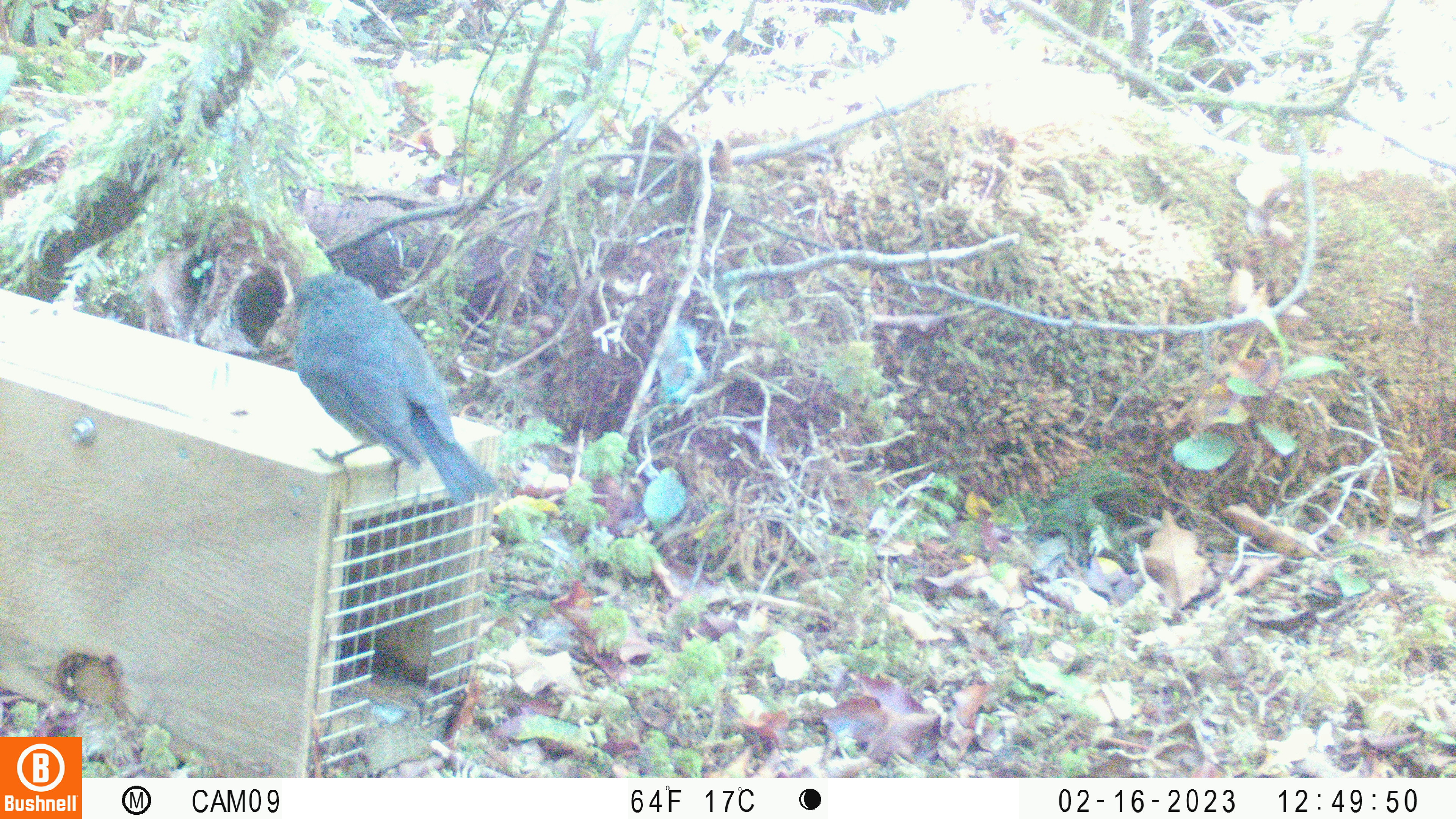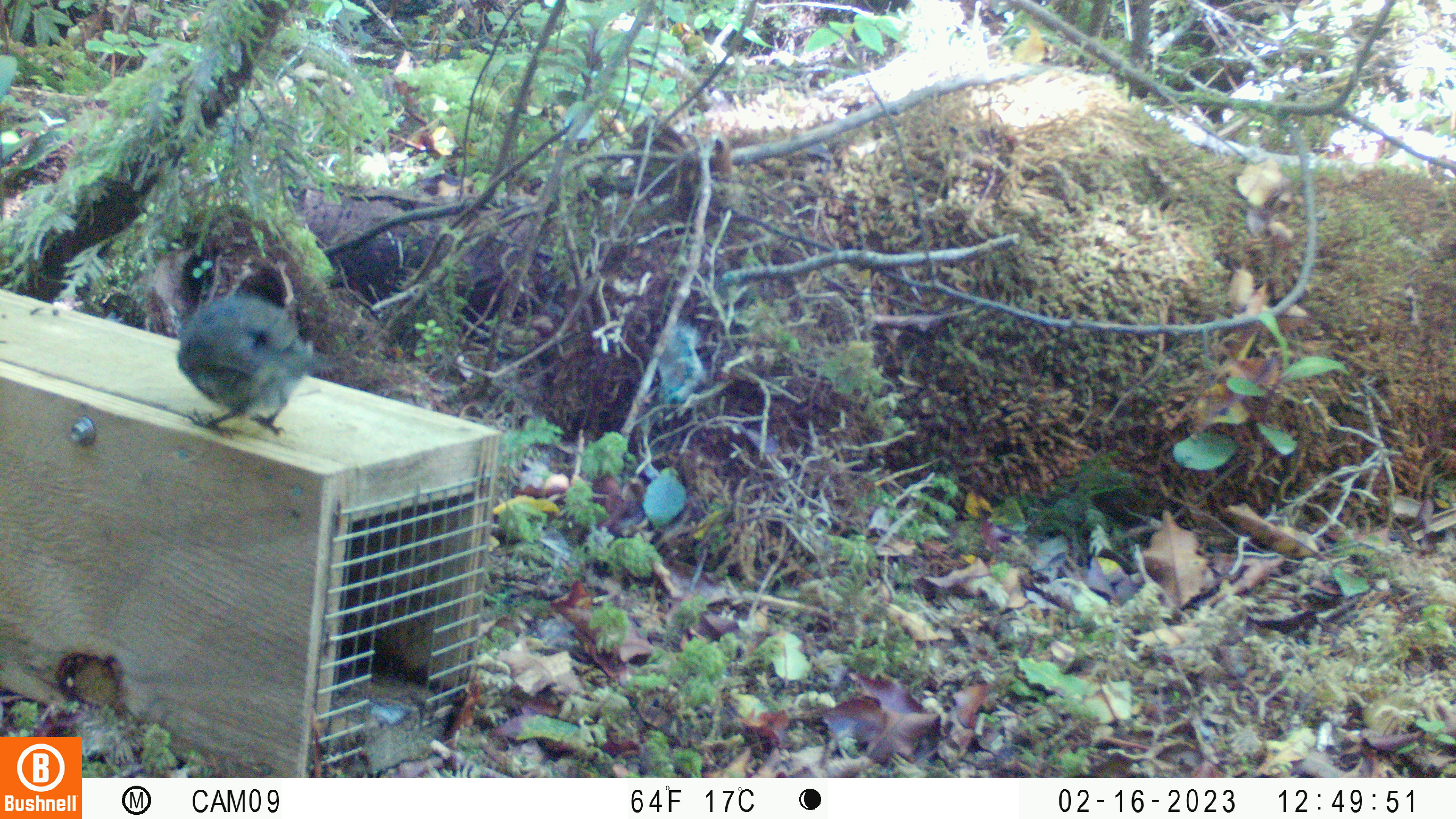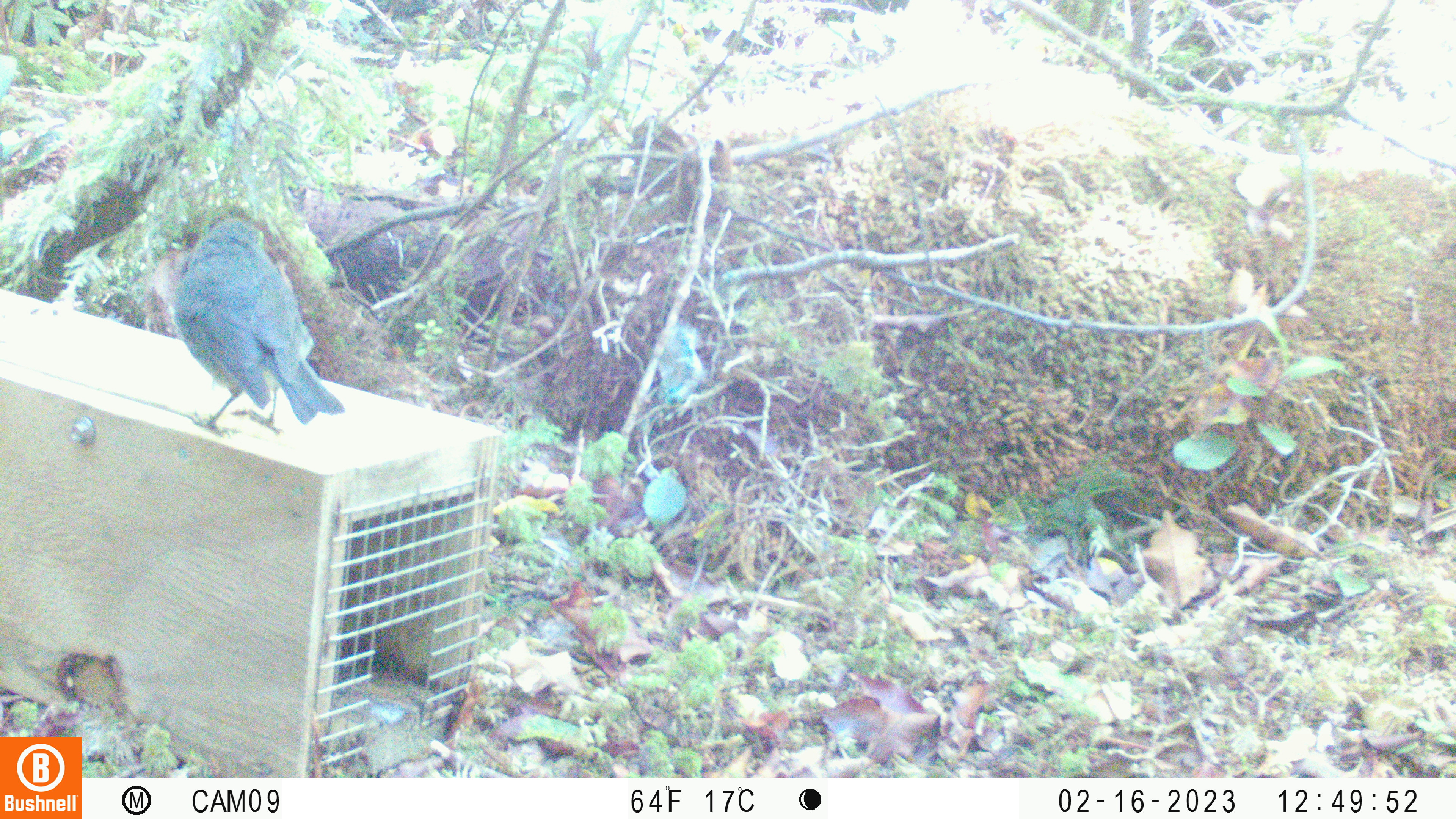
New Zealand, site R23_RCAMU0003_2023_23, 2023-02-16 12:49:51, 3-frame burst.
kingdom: Animalia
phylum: Chordata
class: Aves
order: Passeriformes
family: Petroicidae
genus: Petroica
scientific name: Petroica australis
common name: new zealand robin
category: robin